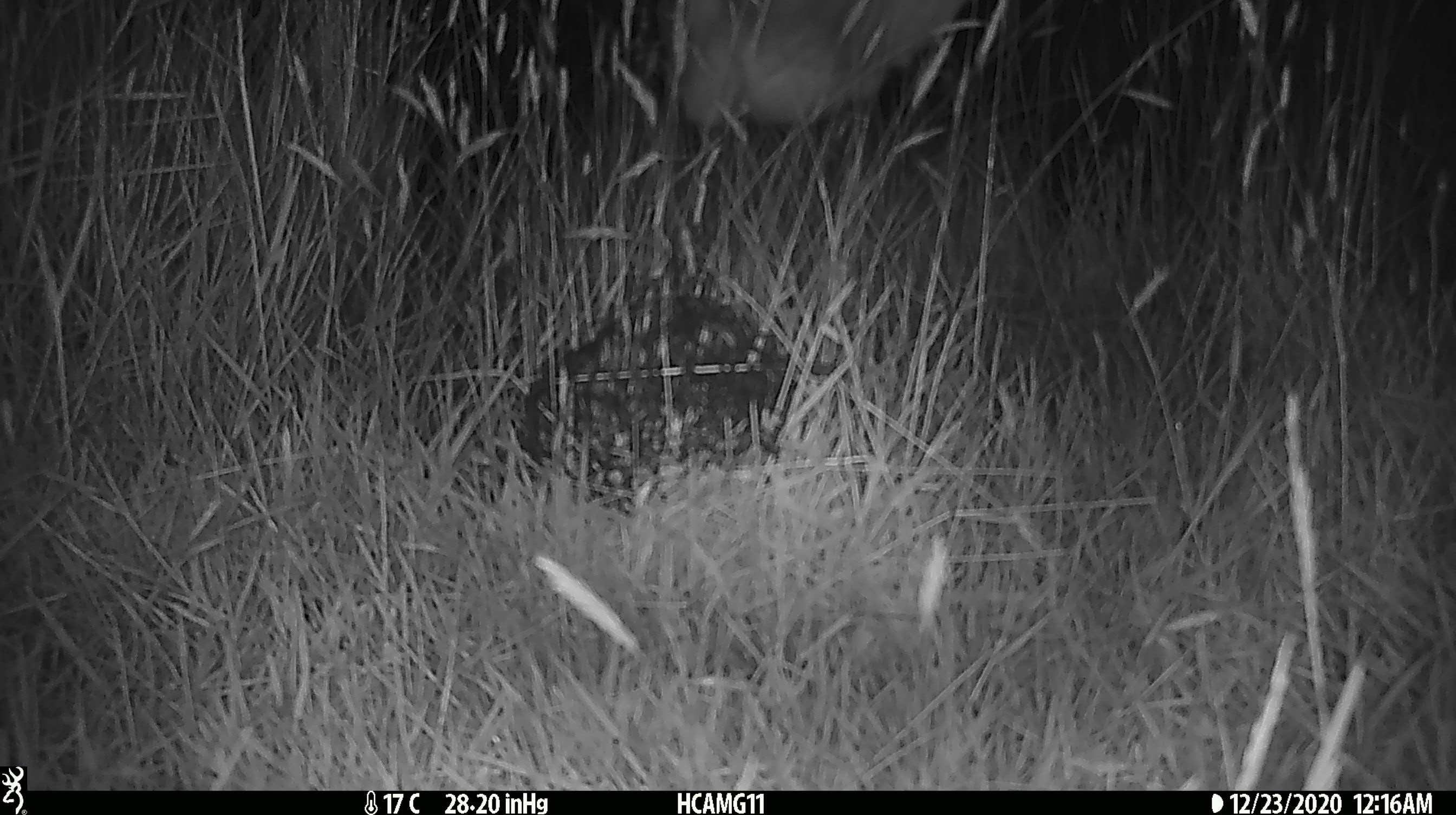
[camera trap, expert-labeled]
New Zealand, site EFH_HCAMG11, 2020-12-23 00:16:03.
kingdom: Animalia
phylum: Chordata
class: Mammalia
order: Artiodactyla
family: Bovidae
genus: Bos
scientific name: Bos taurus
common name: domestic cow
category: cow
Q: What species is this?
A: Cow (domestic cow) (Bos taurus).